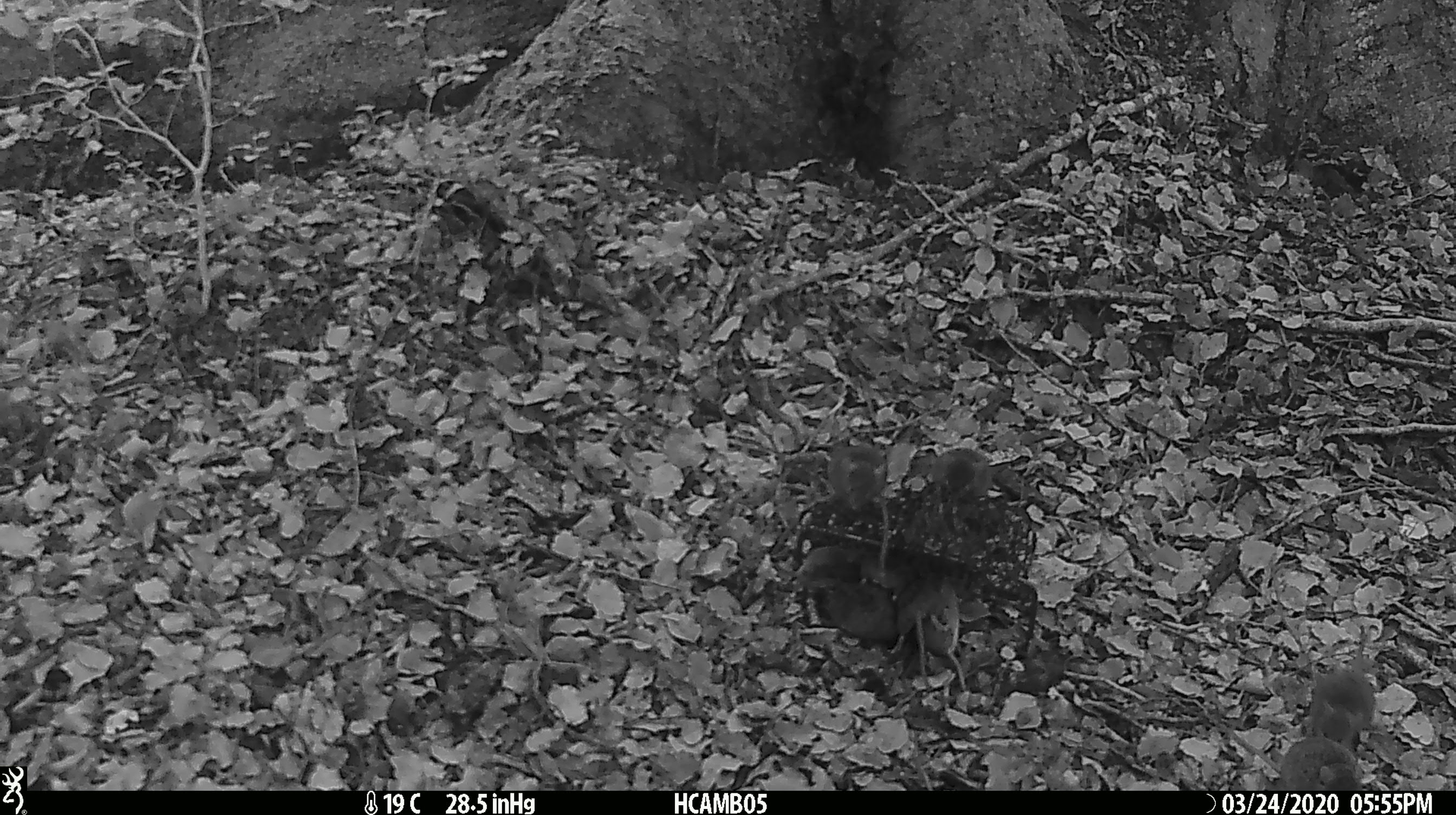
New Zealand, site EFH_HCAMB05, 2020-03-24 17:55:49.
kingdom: Animalia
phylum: Chordata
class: Mammalia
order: Rodentia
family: Muridae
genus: Mus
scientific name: Mus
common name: mouse